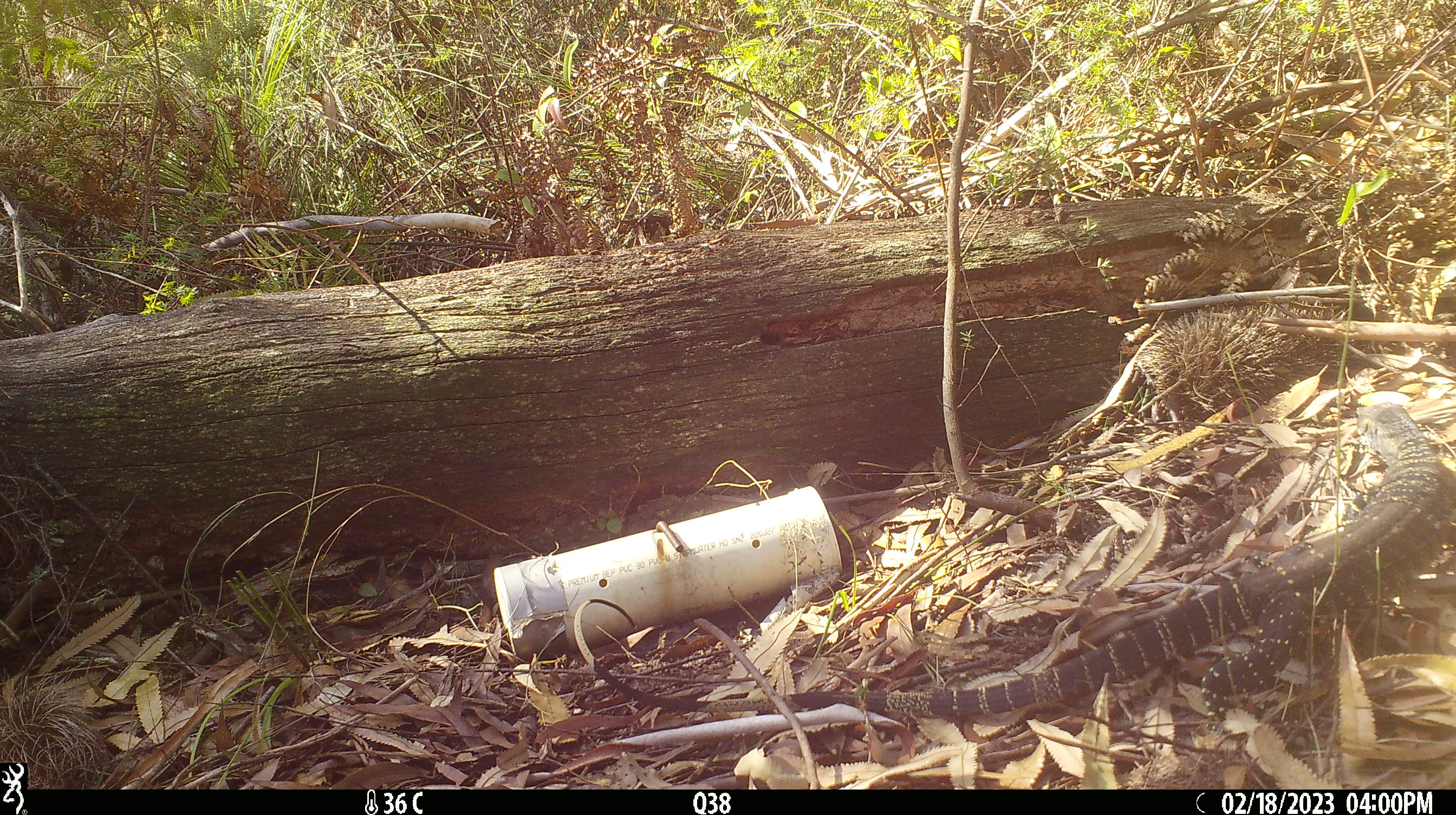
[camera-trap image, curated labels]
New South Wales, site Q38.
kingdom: Animalia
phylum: Chordata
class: Reptilia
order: Squamata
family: Varanidae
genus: Varanus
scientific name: Varanus varius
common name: lace monitor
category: goanna